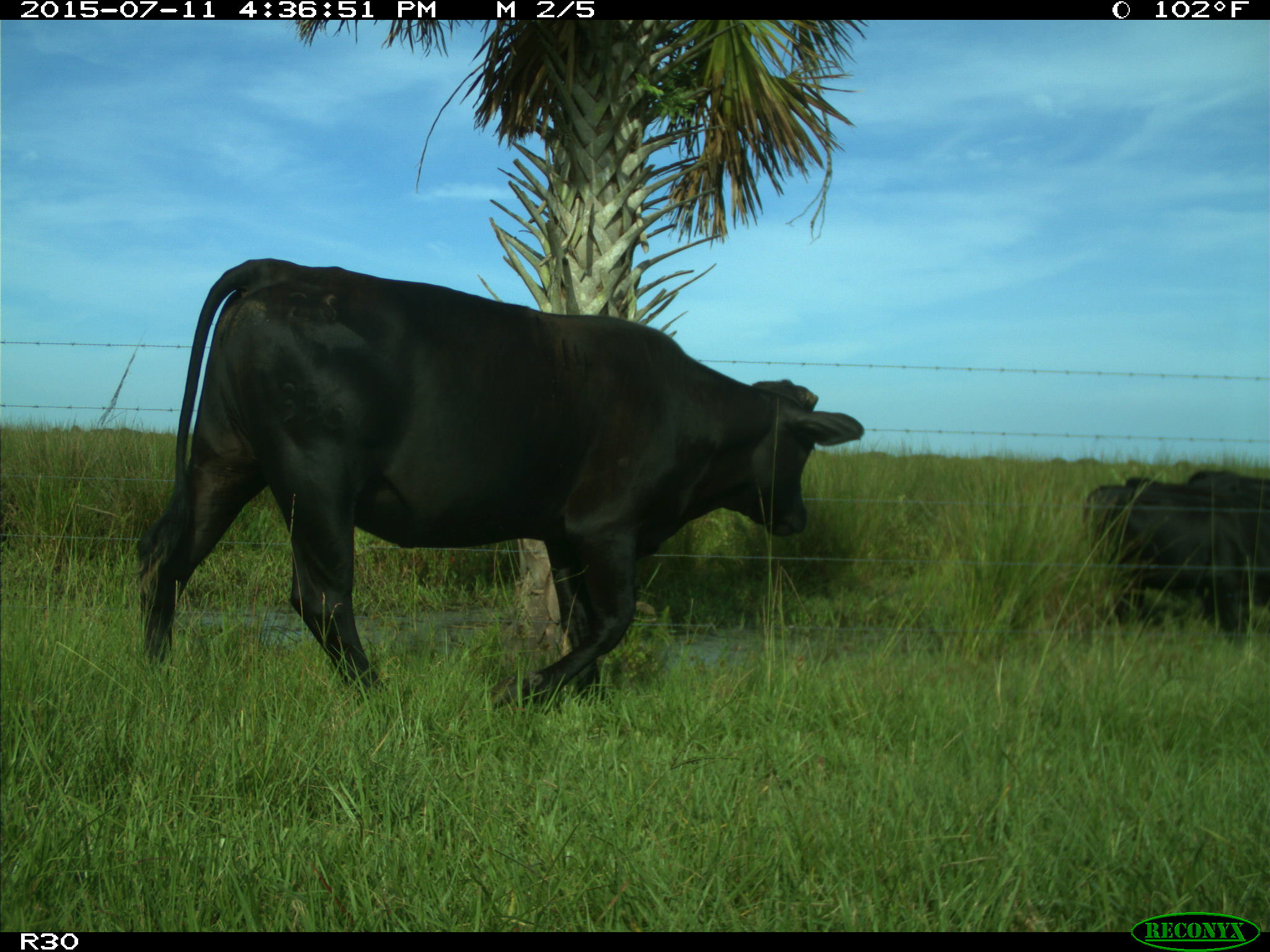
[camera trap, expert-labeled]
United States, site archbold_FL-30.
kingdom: Animalia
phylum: Chordata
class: Mammalia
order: Artiodactyla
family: Bovidae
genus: Bos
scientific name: Bos taurus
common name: domestic cow